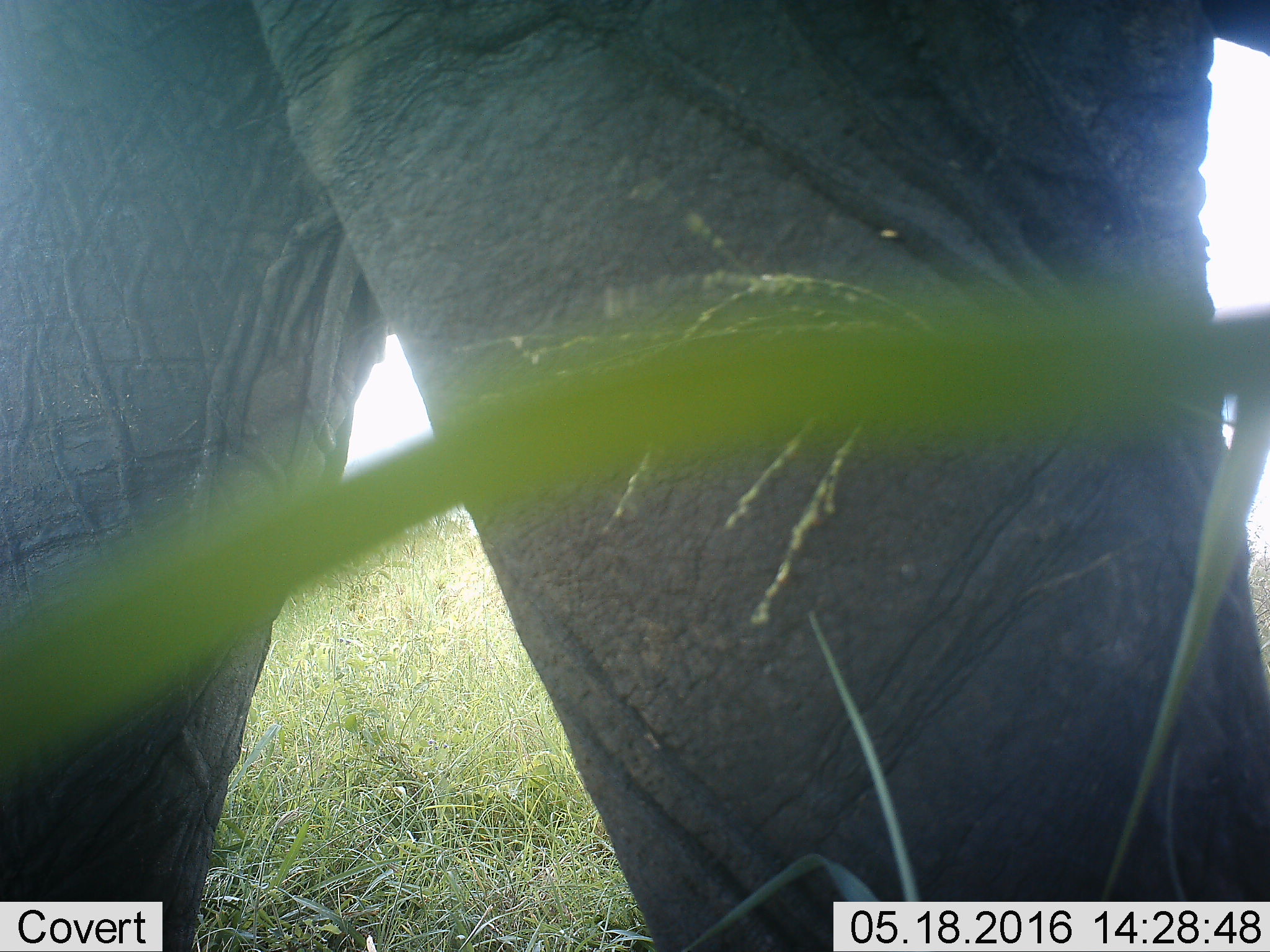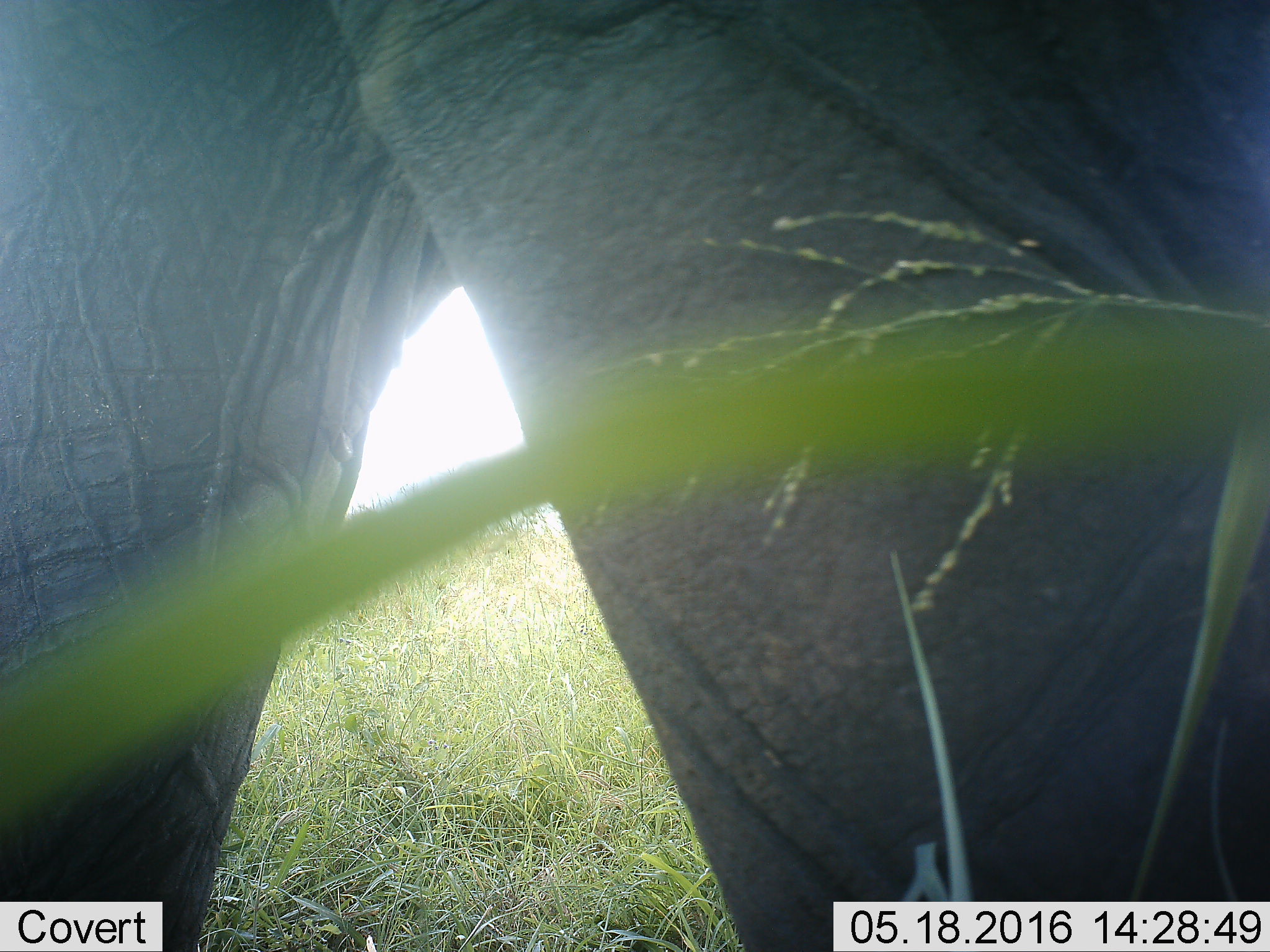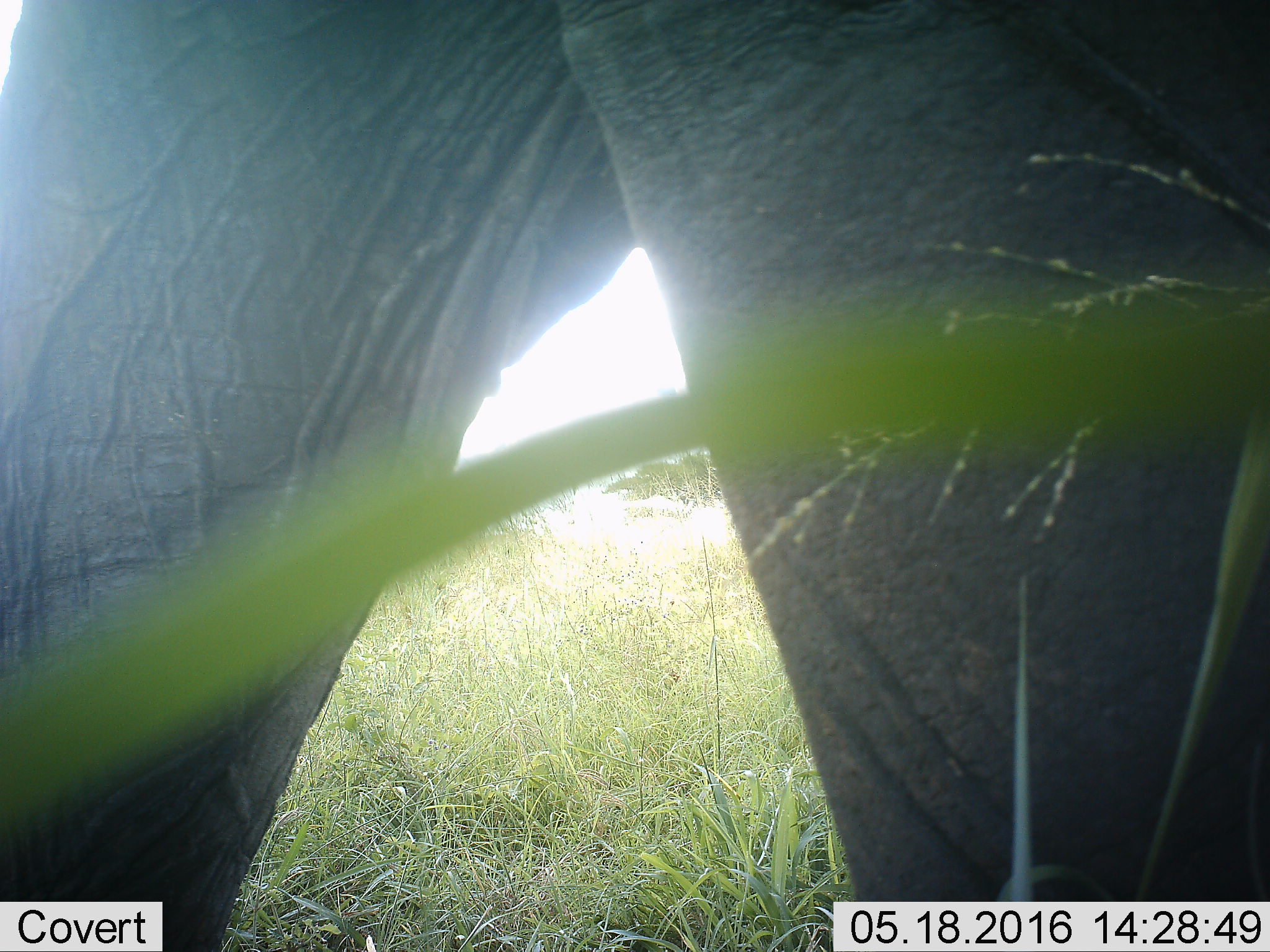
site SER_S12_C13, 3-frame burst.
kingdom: Animalia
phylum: Chordata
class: Mammalia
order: Proboscidea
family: Elephantidae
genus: Loxodonta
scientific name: Loxodonta africana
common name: african bush elephant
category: elephant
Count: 1.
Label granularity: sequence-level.